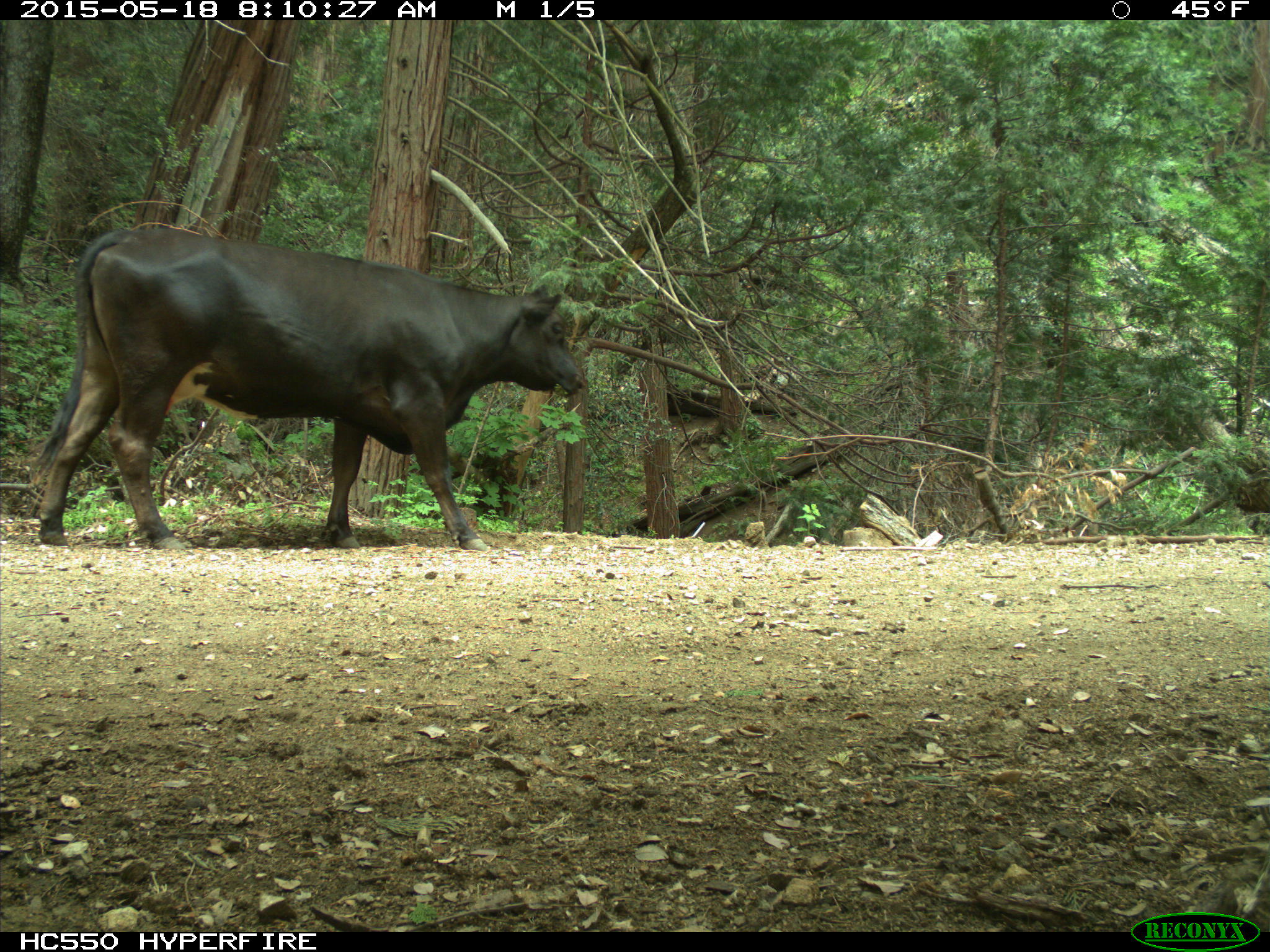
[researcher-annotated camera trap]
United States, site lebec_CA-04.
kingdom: Animalia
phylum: Chordata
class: Mammalia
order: Artiodactyla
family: Bovidae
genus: Bos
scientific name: Bos taurus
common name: domestic cow